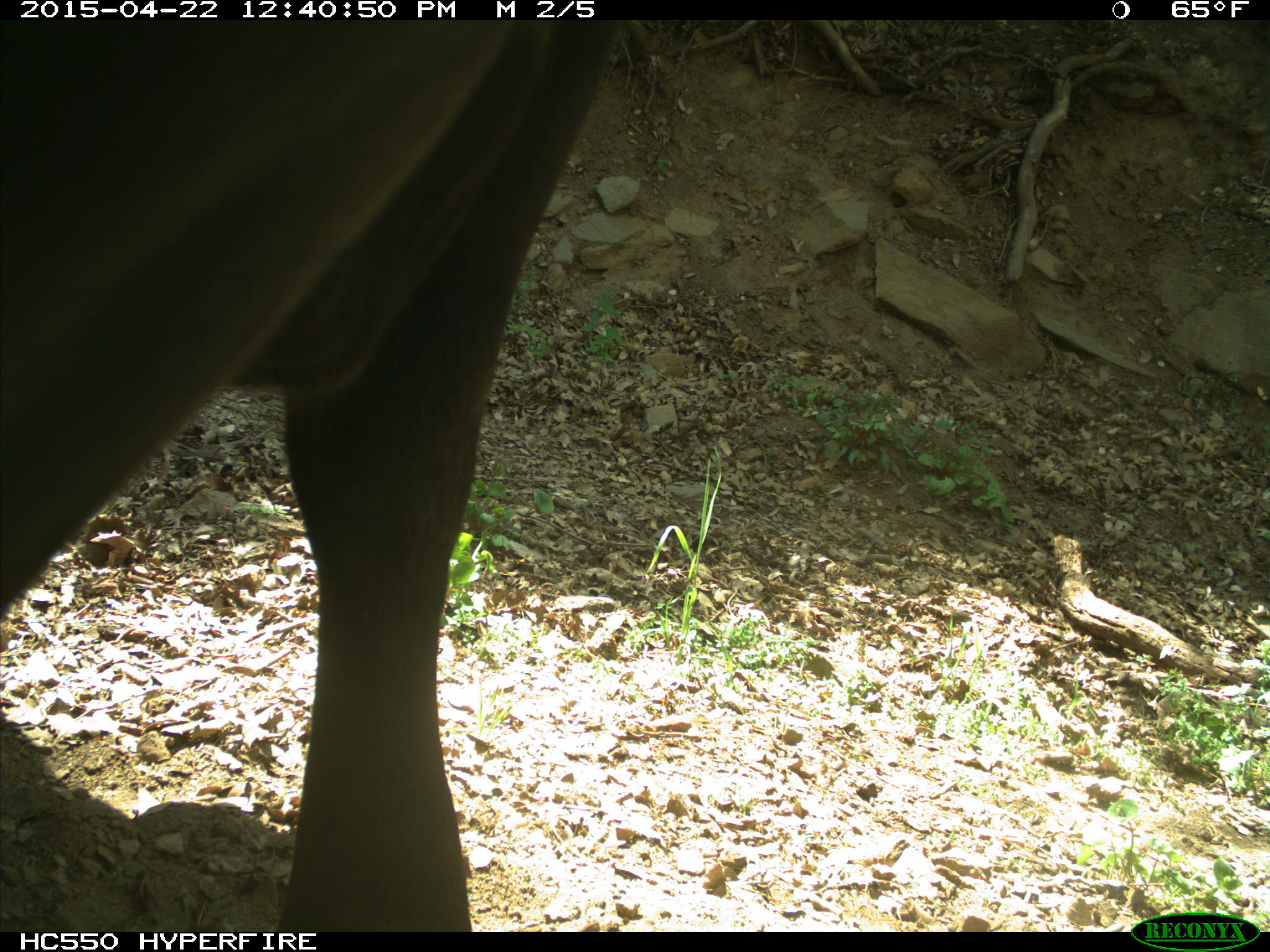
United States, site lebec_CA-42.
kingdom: Animalia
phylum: Chordata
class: Mammalia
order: Artiodactyla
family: Bovidae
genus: Bos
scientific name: Bos taurus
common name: domestic cow